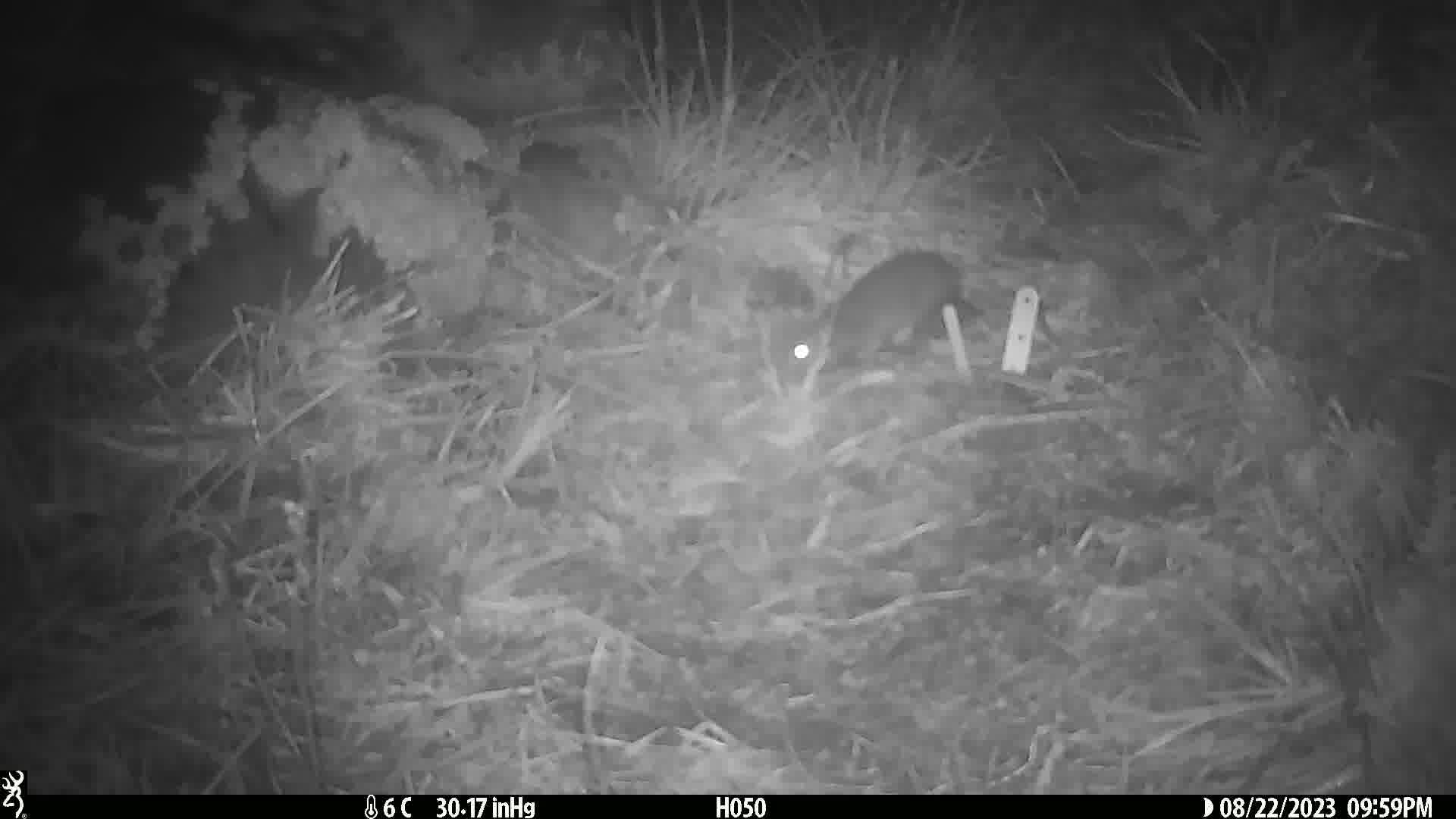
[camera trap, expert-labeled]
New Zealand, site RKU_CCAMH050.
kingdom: Animalia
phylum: Chordata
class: Mammalia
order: Rodentia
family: Muridae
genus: Rattus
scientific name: Rattus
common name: rat